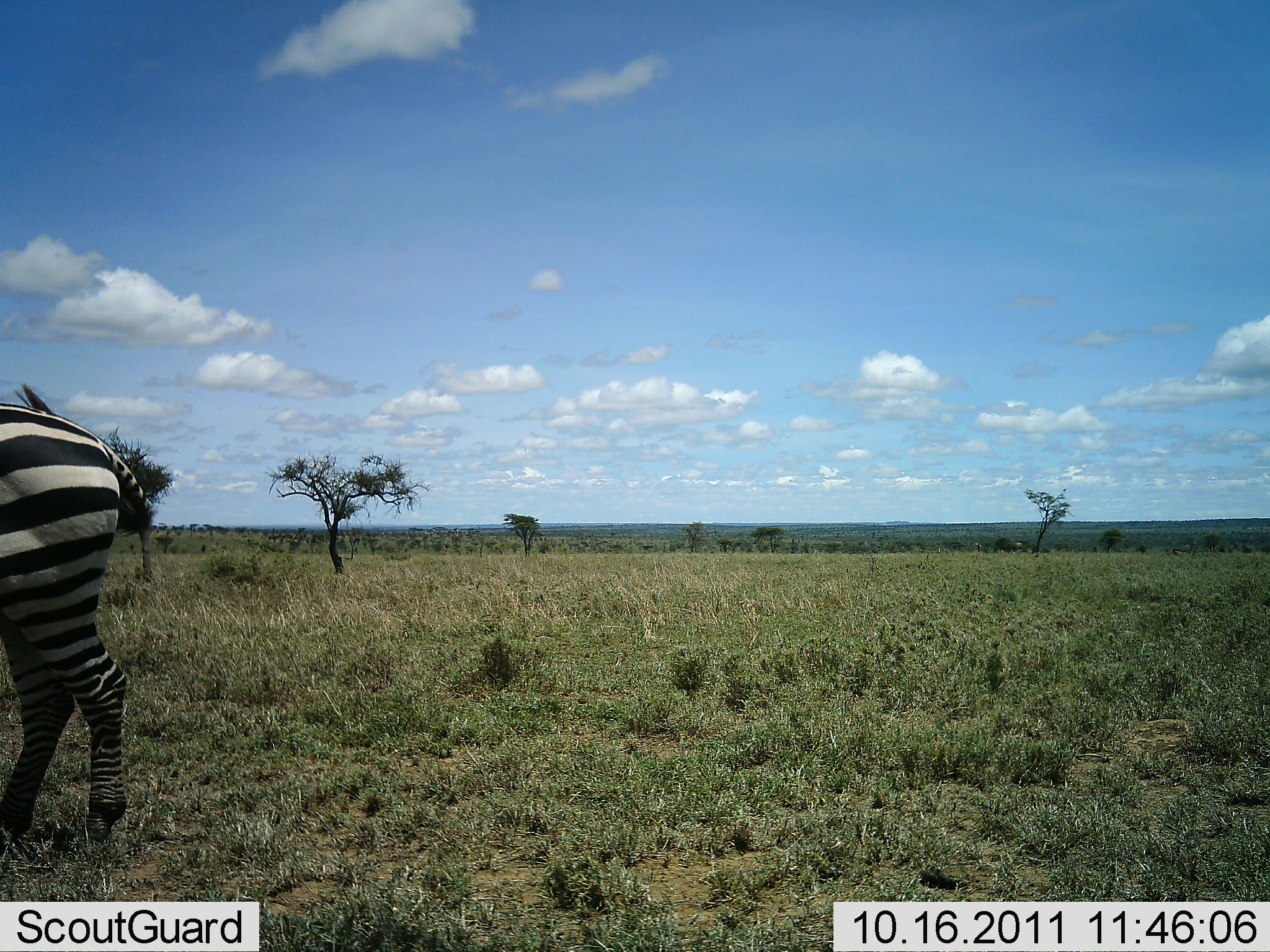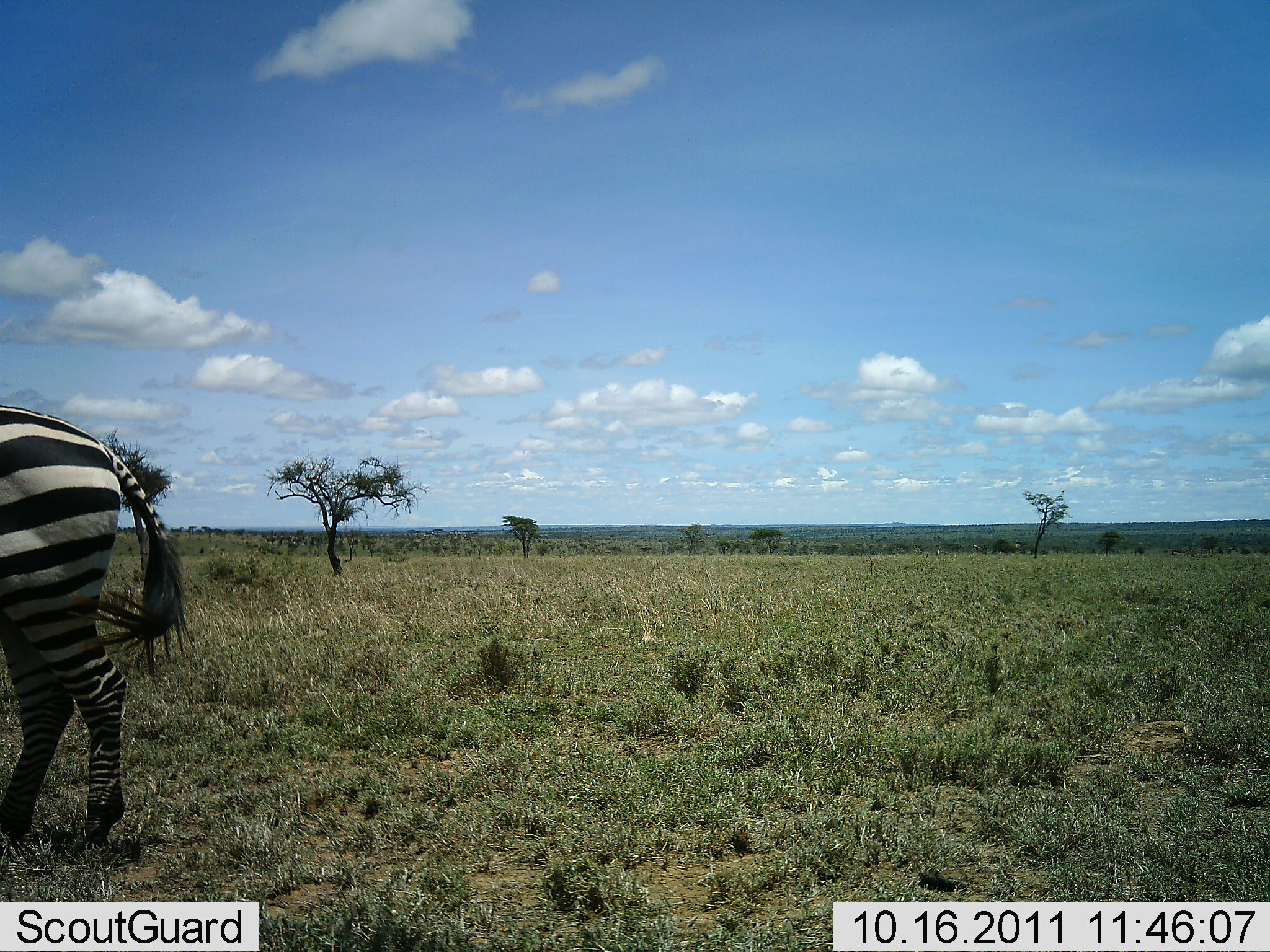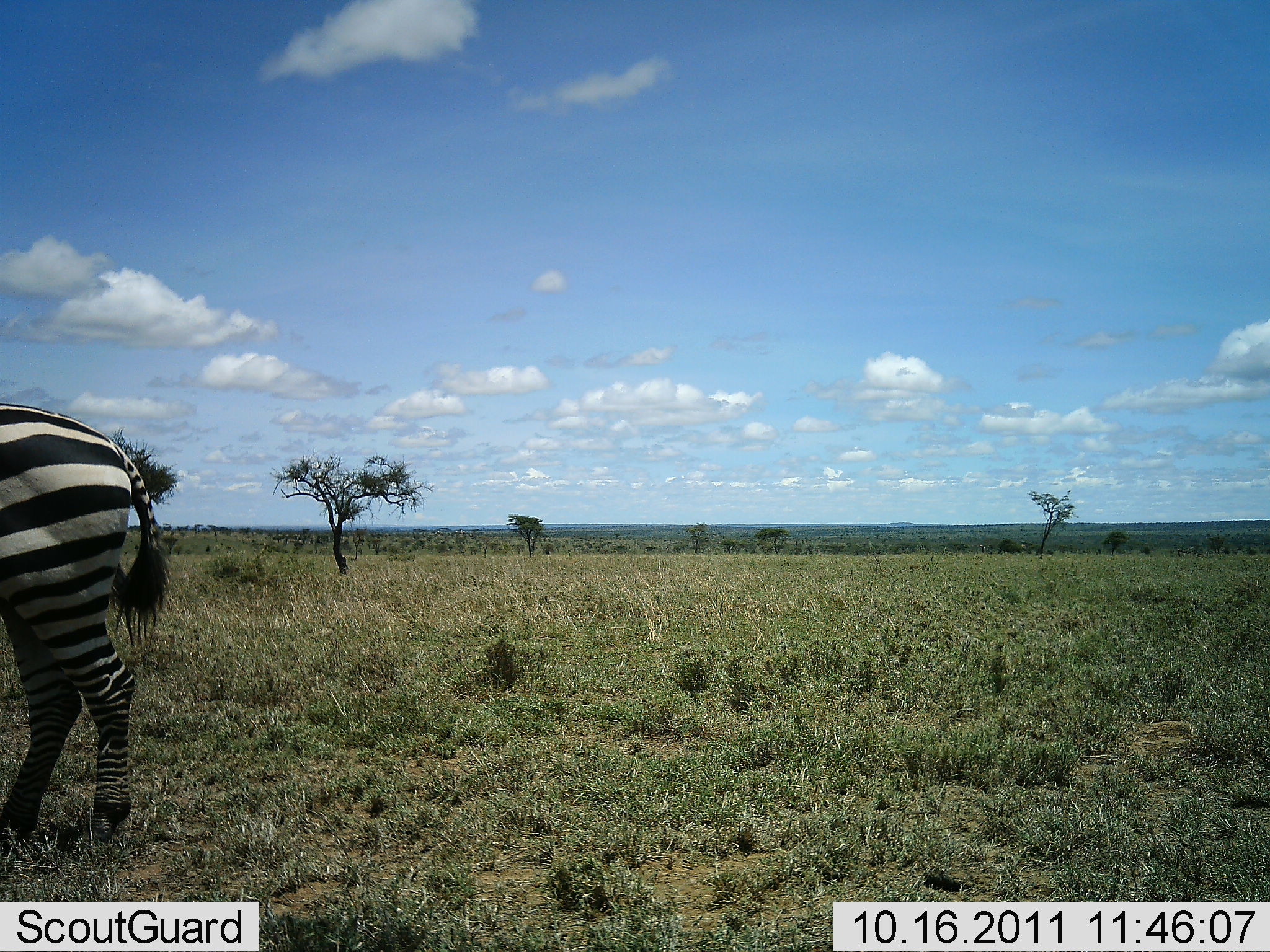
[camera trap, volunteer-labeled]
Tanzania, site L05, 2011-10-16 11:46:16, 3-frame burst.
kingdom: Animalia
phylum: Chordata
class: Mammalia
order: Perissodactyla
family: Equidae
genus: Equus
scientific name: Equus quagga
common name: plains zebra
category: zebra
Zebra (plains zebra) (Equus quagga), count 1. Behavior (volunteer vote fractions): standing 73%, resting 0%, moving 27%, interacting 0%. Young present (vote fraction): 0%. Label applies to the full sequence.